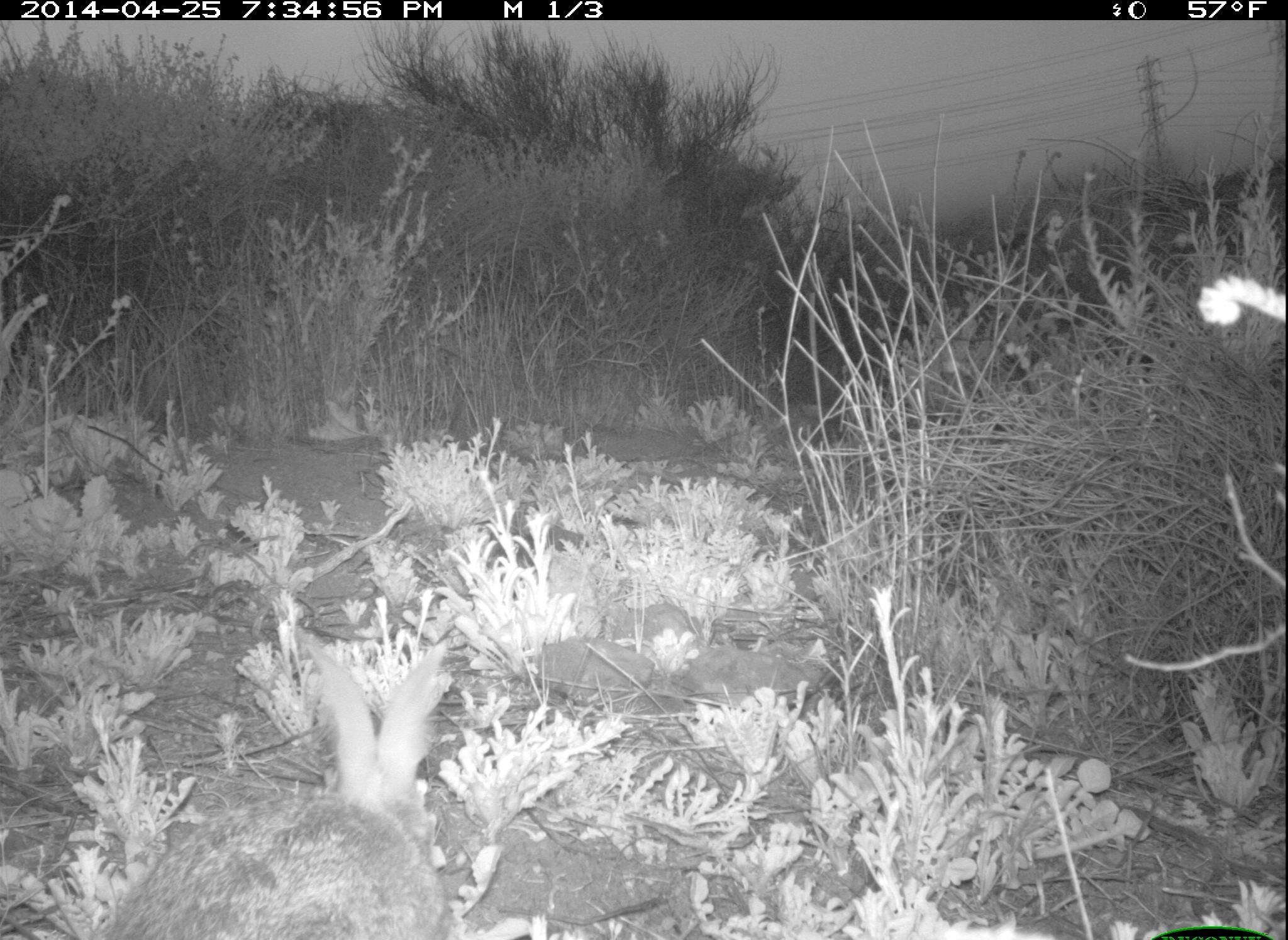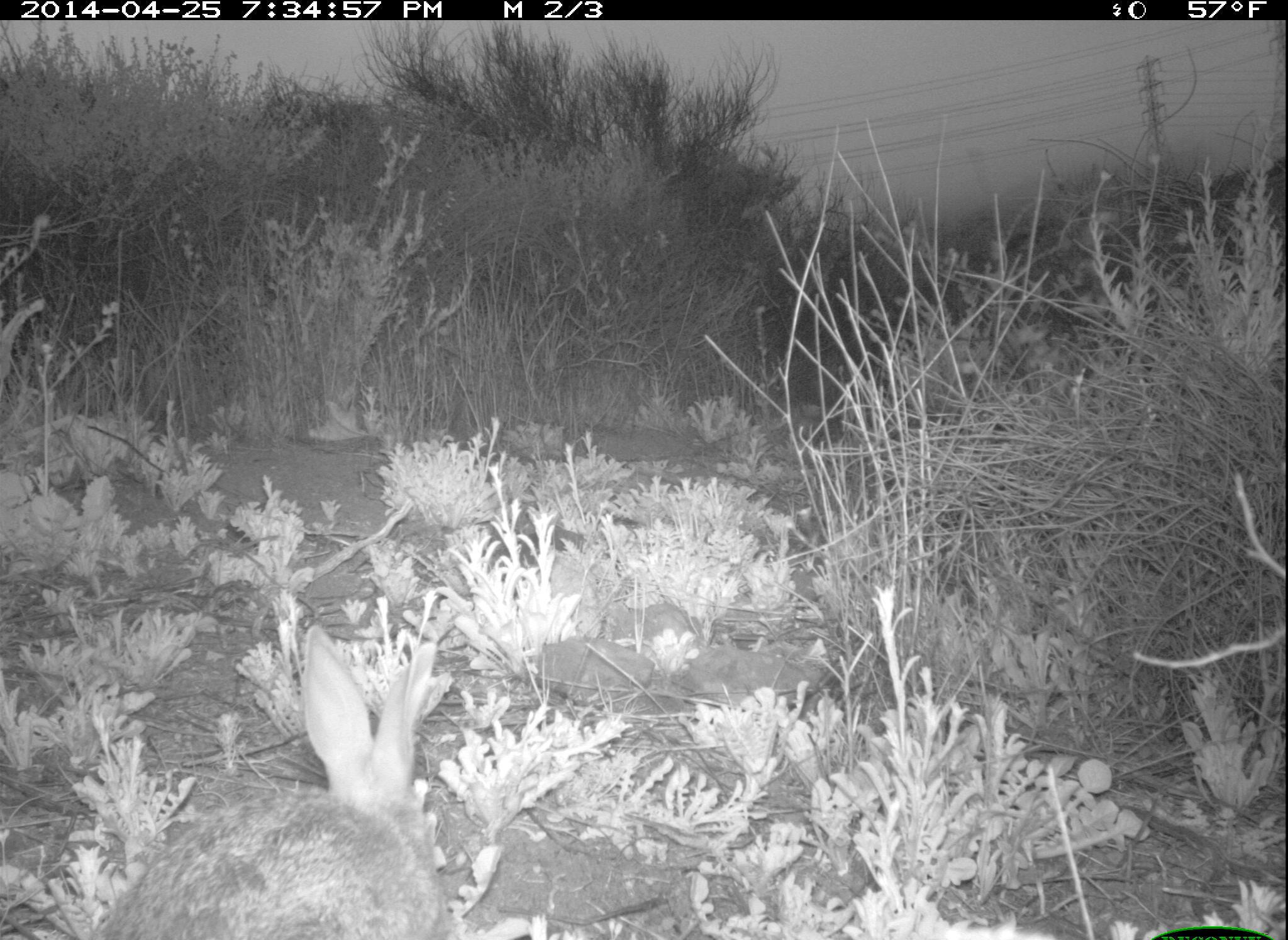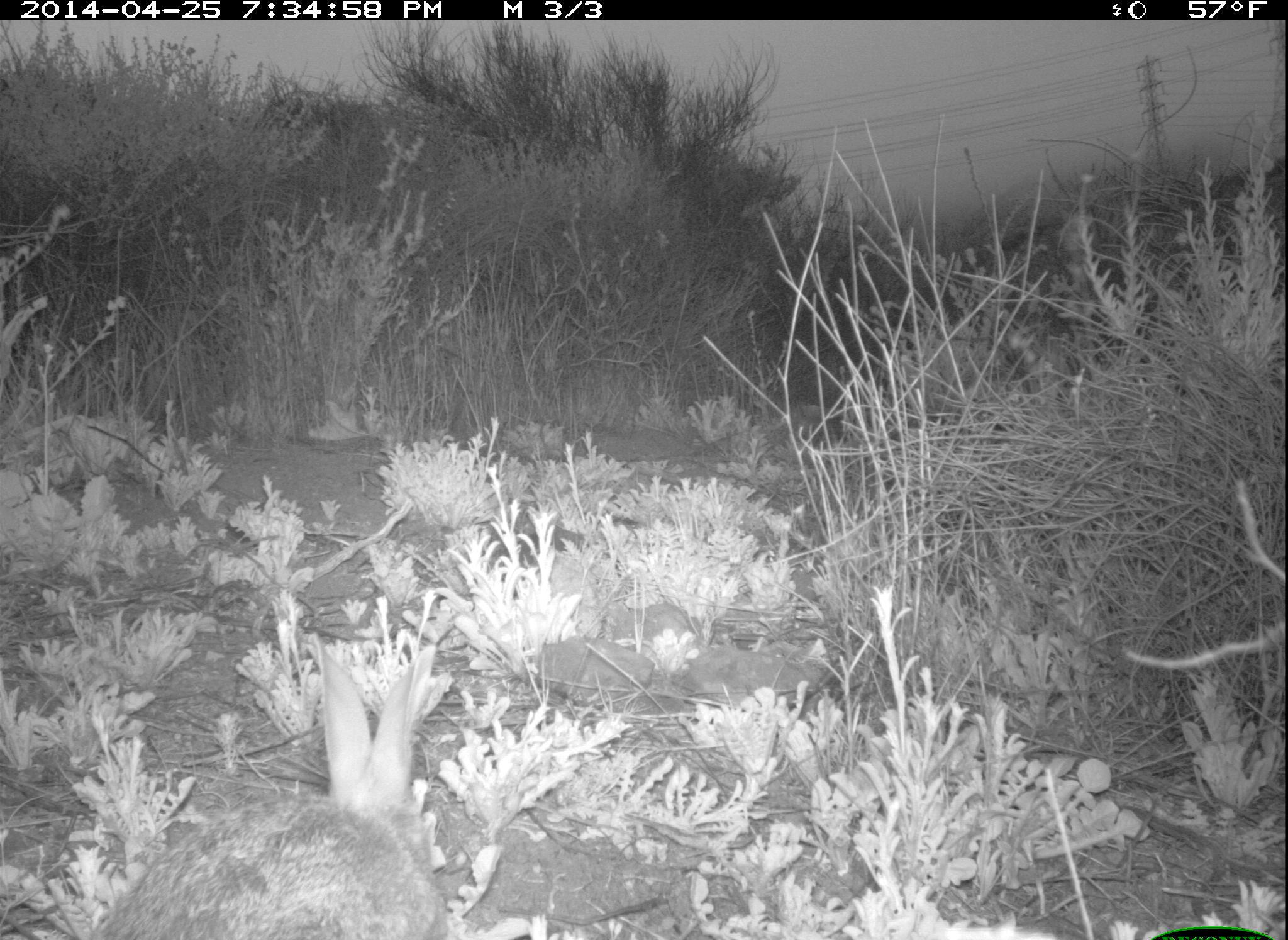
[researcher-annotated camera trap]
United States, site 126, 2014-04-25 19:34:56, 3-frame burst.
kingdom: Animalia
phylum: Chordata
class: Mammalia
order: Lagomorpha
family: Leporidae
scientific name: Leporidae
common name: rabbits and hares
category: rabbit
Rabbit (rabbits and hares) (Leporidae).